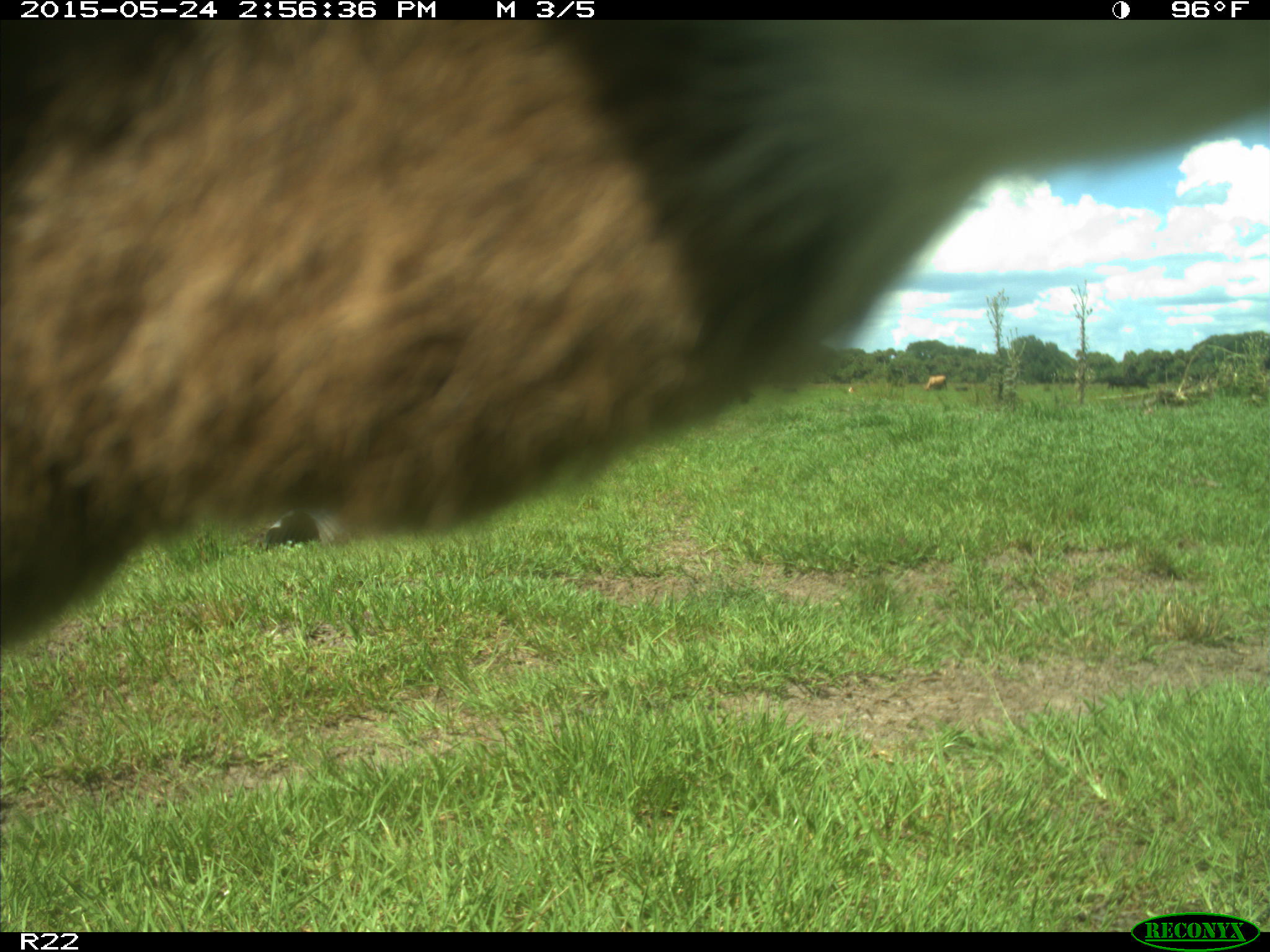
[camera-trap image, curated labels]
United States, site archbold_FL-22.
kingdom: Animalia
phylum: Chordata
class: Mammalia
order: Artiodactyla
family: Bovidae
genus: Bos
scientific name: Bos taurus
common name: domestic cow